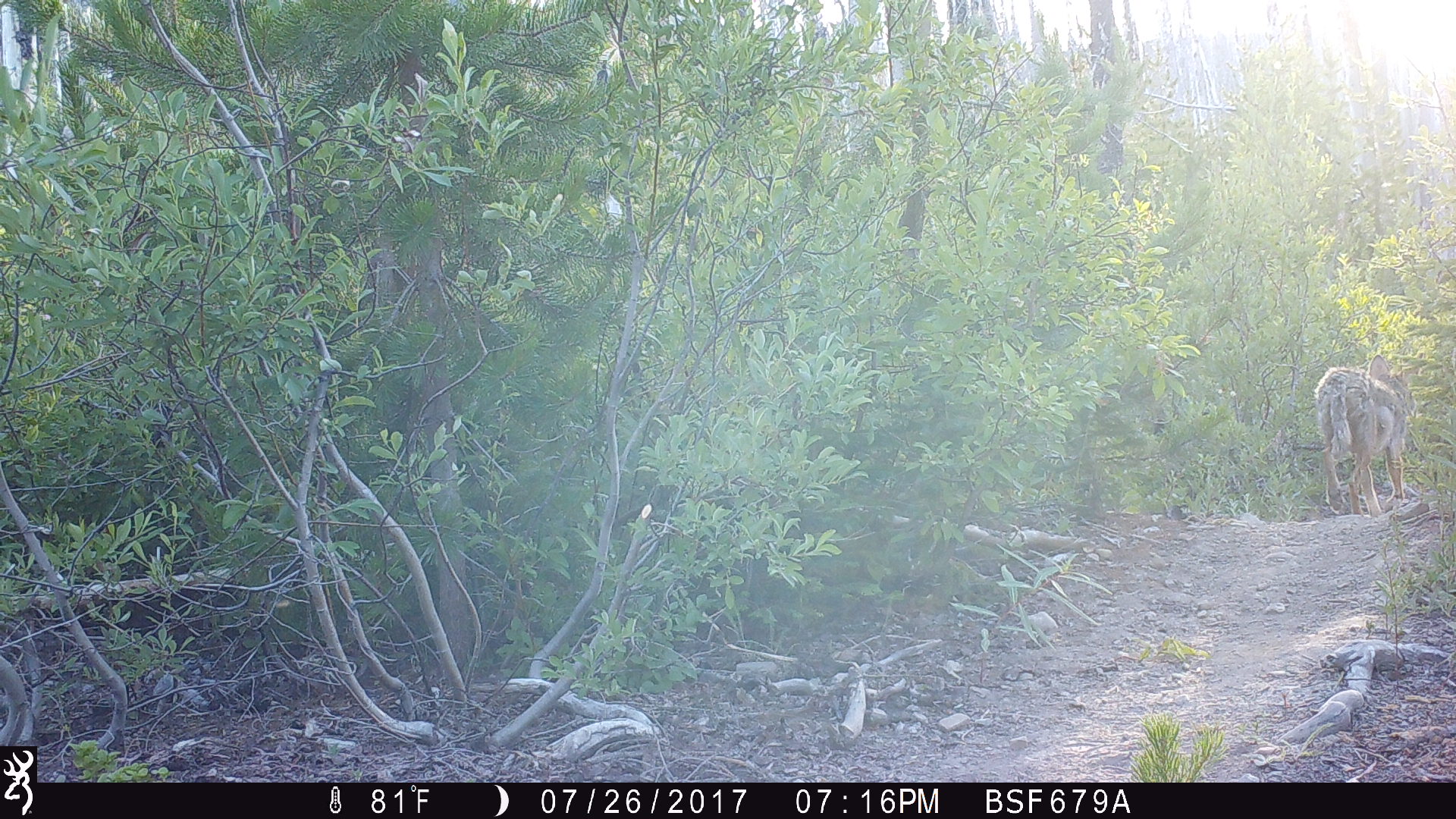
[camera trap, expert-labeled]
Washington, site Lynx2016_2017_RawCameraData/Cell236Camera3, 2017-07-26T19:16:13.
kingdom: Animalia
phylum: Chordata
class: Mammalia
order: Carnivora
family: Canidae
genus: Canis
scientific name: Canis latrans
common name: coyote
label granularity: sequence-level